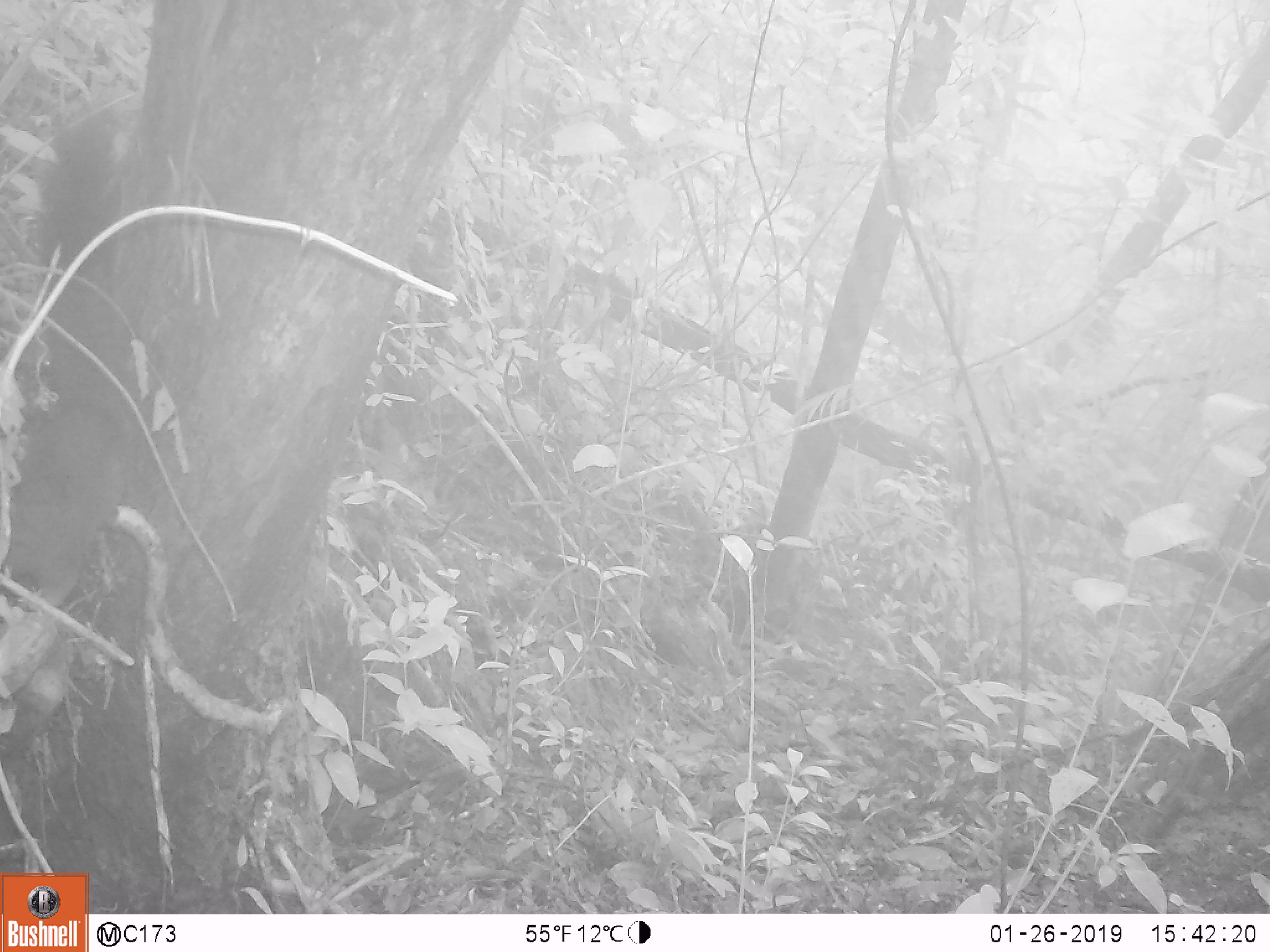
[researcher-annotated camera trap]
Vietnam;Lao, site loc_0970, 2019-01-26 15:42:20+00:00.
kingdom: Animalia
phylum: Chordata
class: Mammalia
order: Rodentia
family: Sciuridae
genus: Sciurus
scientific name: Sciurus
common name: squirrel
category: unidentified squirrel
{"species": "unidentified squirrel (squirrel) (Sciurus)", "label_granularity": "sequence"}